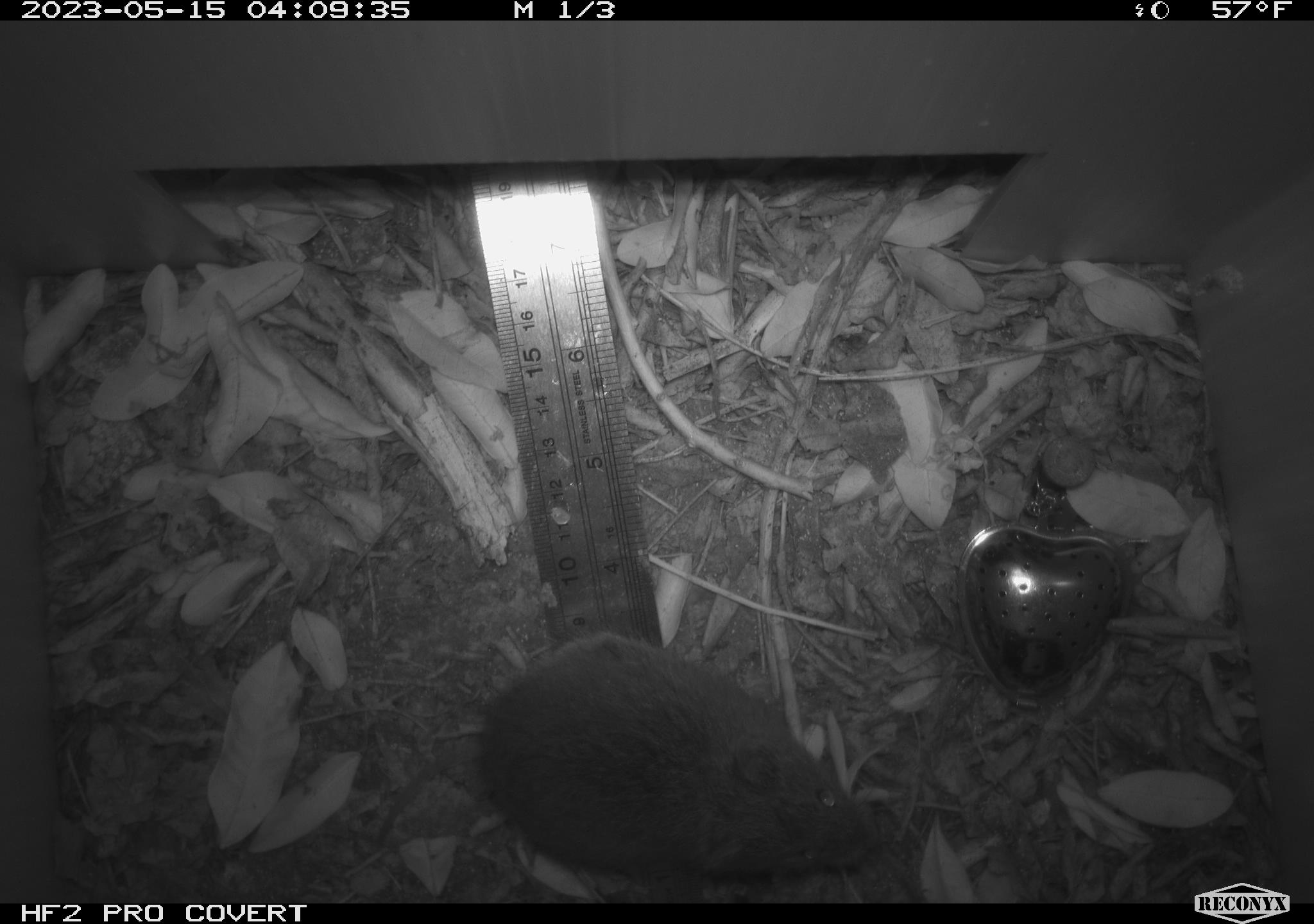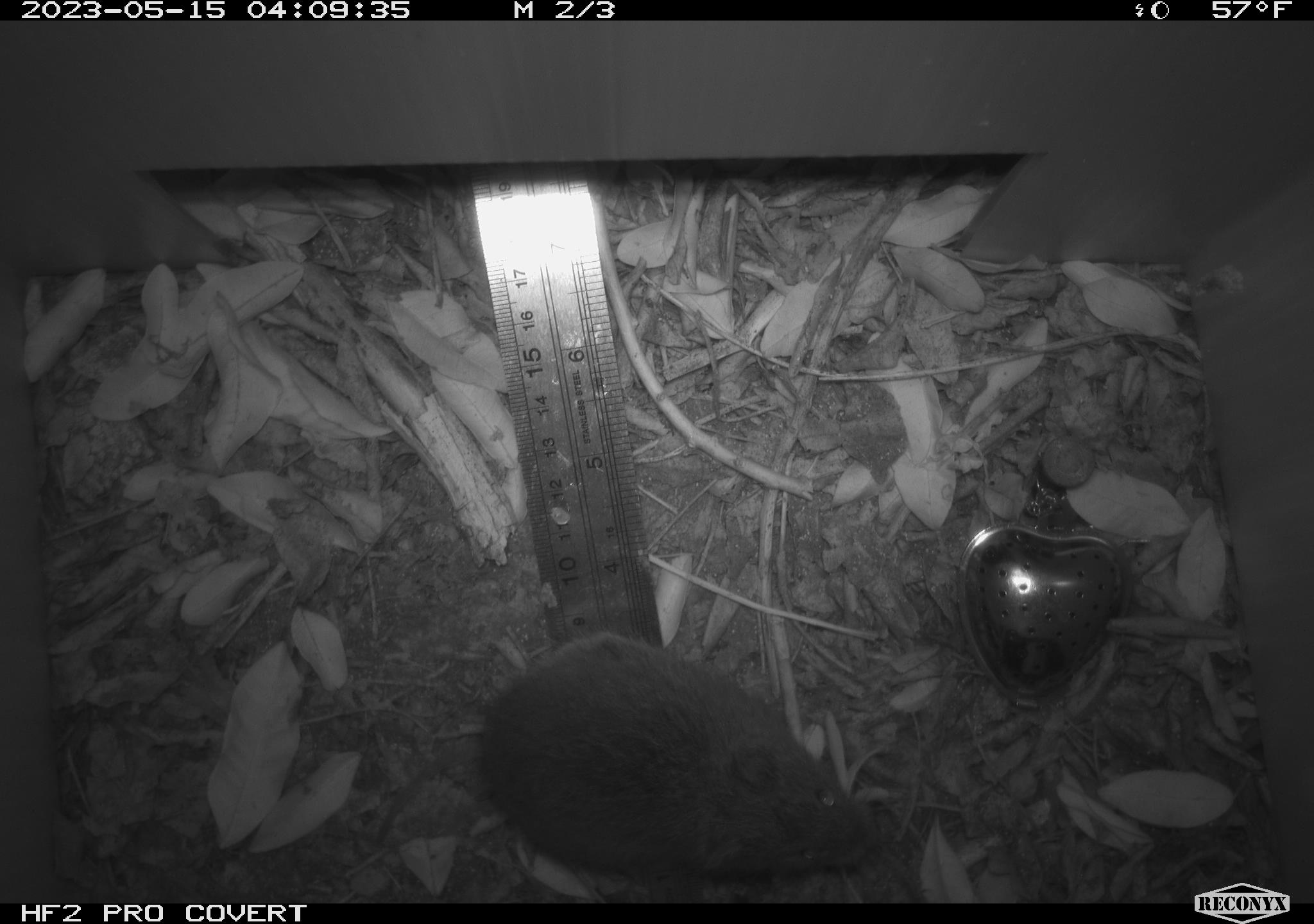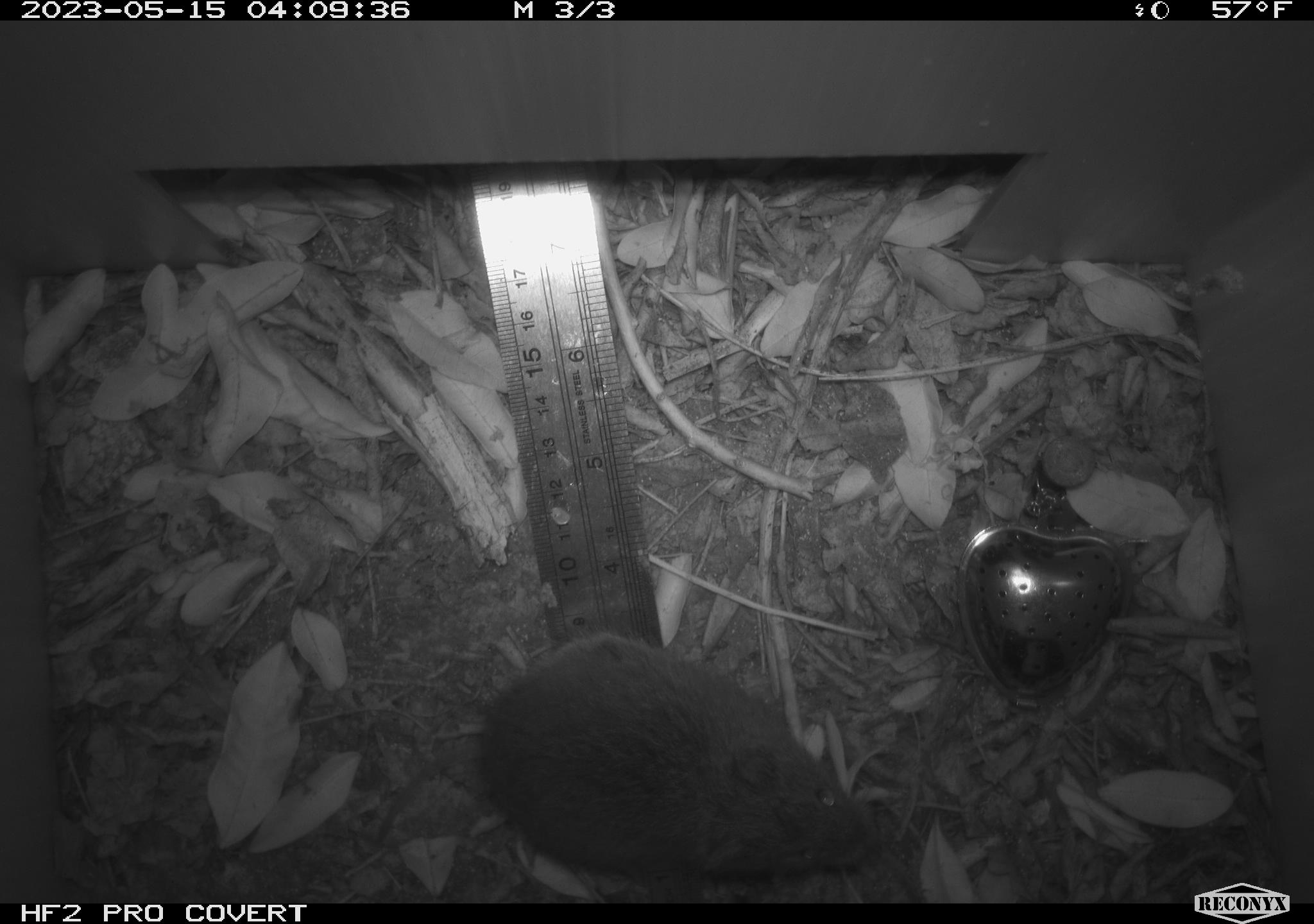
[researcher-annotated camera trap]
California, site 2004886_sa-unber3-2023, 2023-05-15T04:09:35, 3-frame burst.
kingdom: Animalia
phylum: Chordata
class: Mammalia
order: Rodentia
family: Cricetidae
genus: Microtus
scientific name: Microtus californicus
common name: california vole